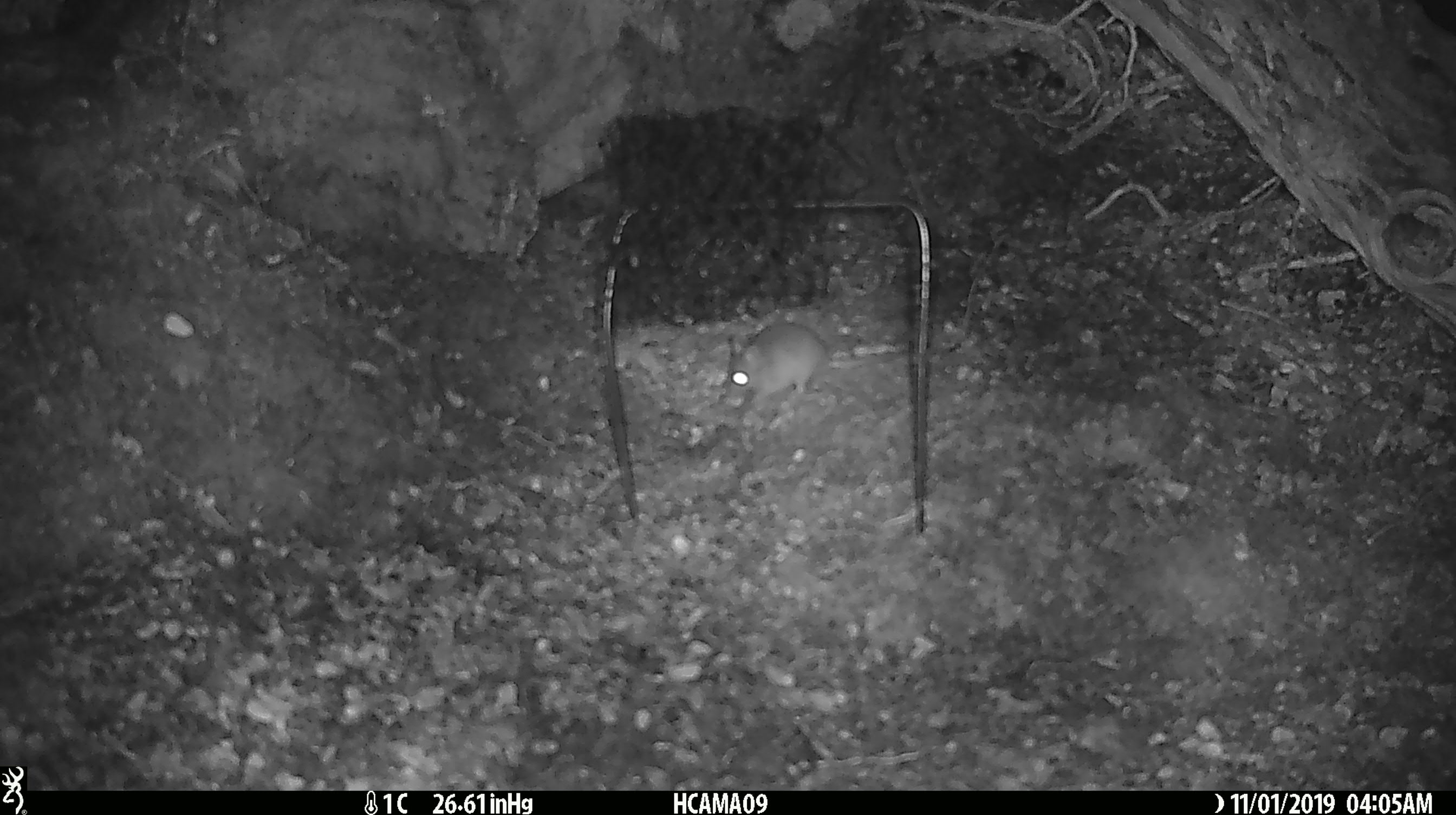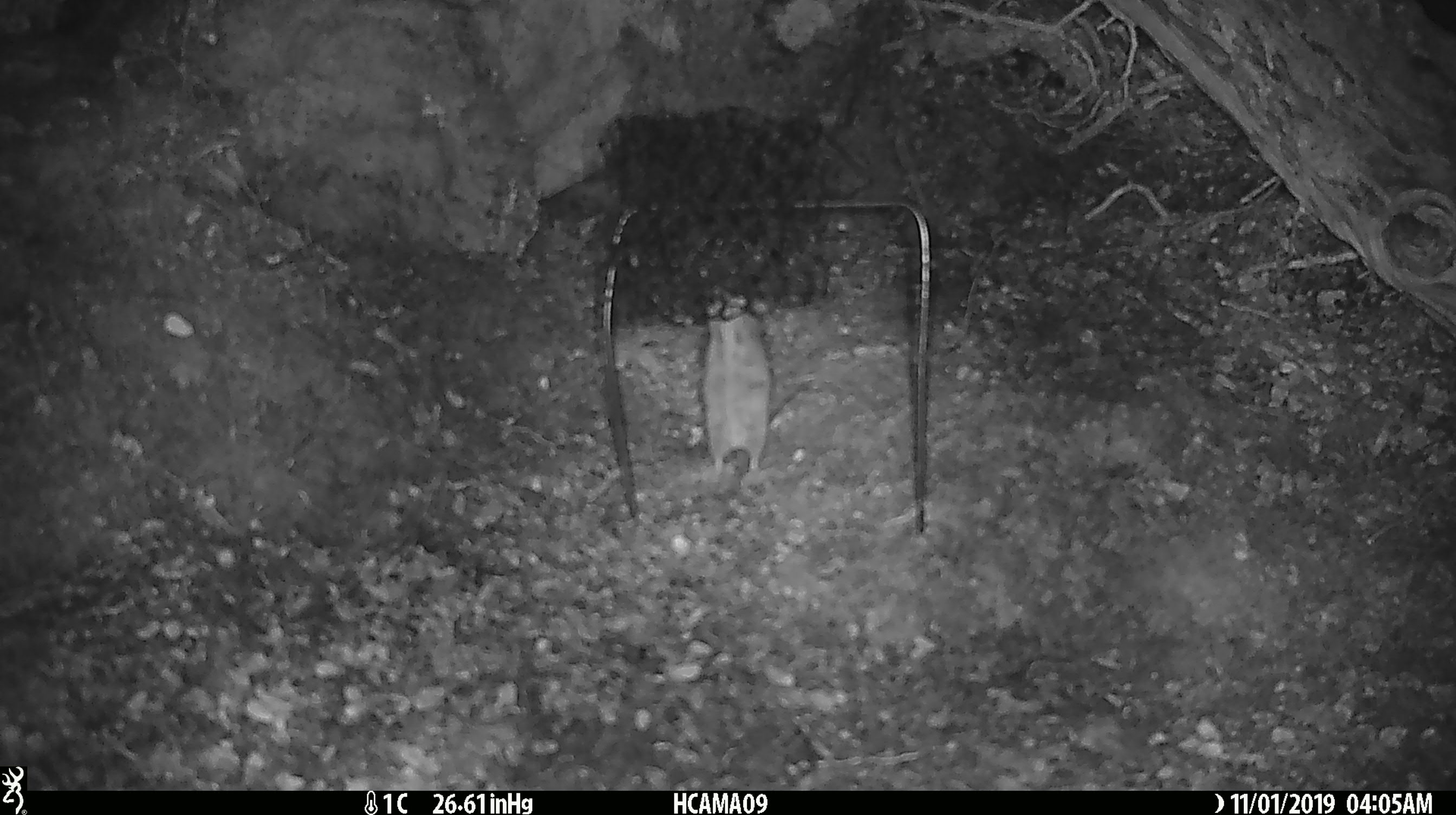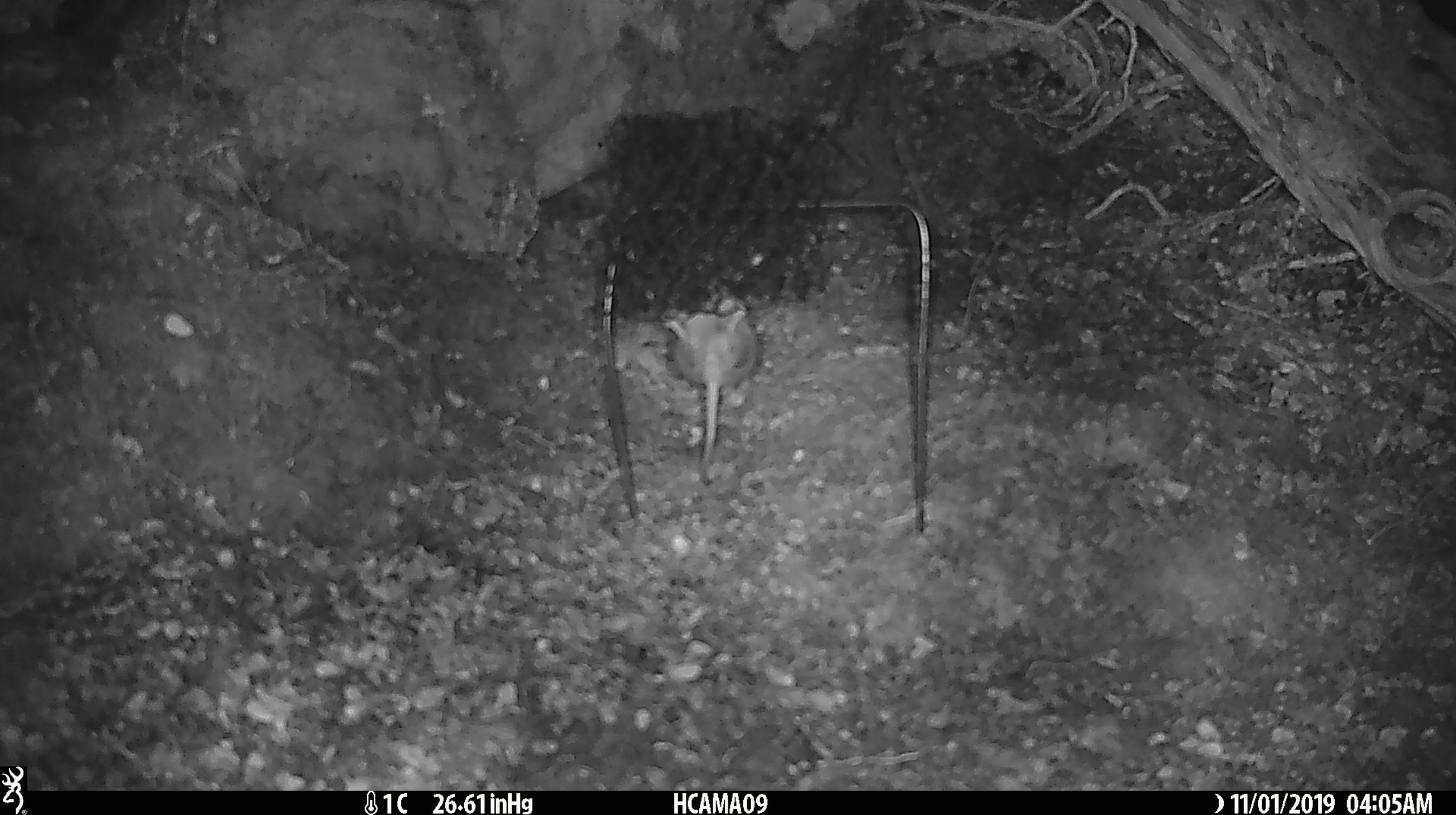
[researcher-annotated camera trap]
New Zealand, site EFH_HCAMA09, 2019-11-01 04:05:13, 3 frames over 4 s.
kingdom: Animalia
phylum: Chordata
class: Mammalia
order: Rodentia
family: Muridae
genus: Mus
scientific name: Mus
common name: mouse